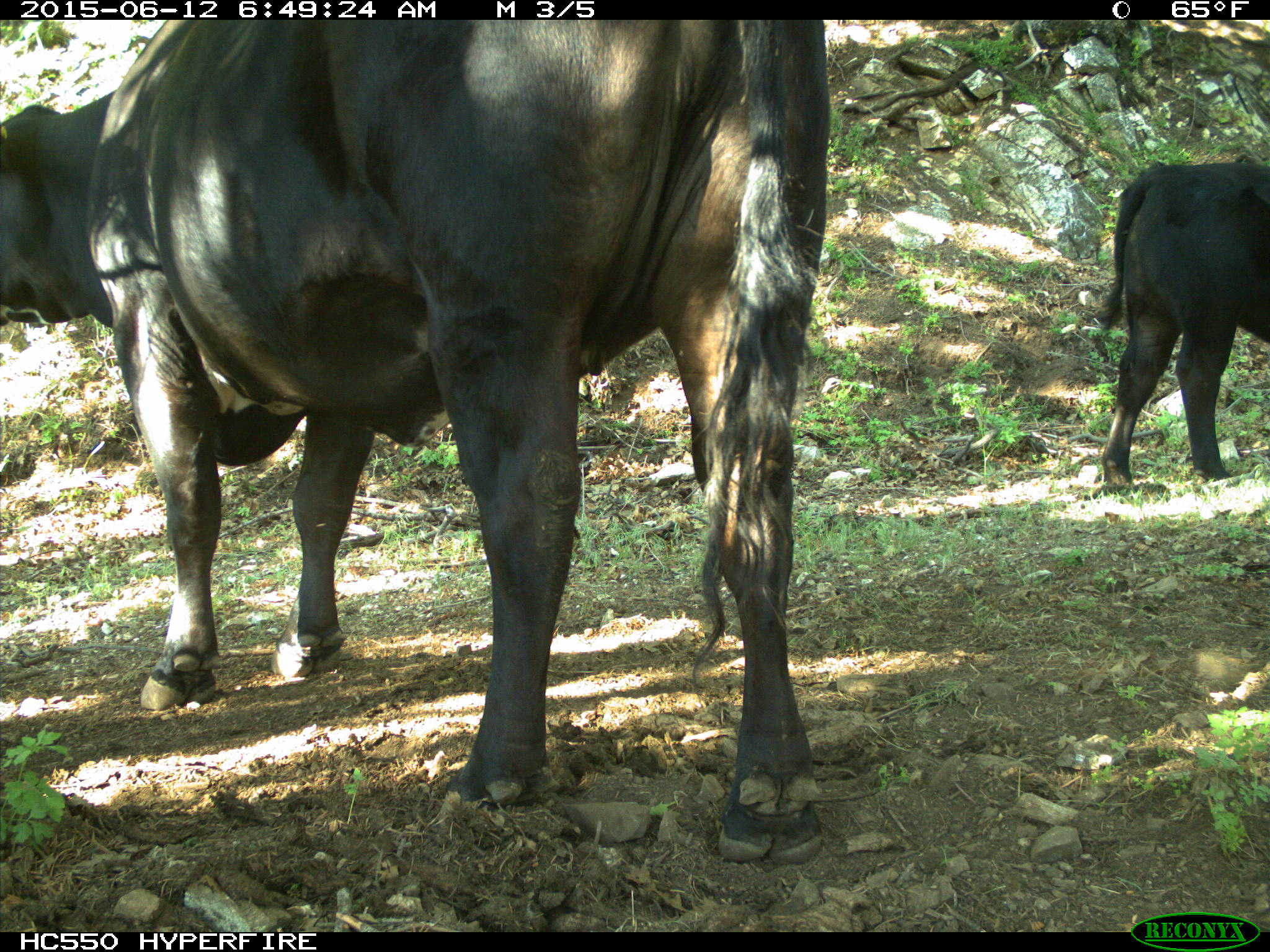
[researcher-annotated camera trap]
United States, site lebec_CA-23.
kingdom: Animalia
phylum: Chordata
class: Mammalia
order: Artiodactyla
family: Bovidae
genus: Bos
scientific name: Bos taurus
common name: domestic cow